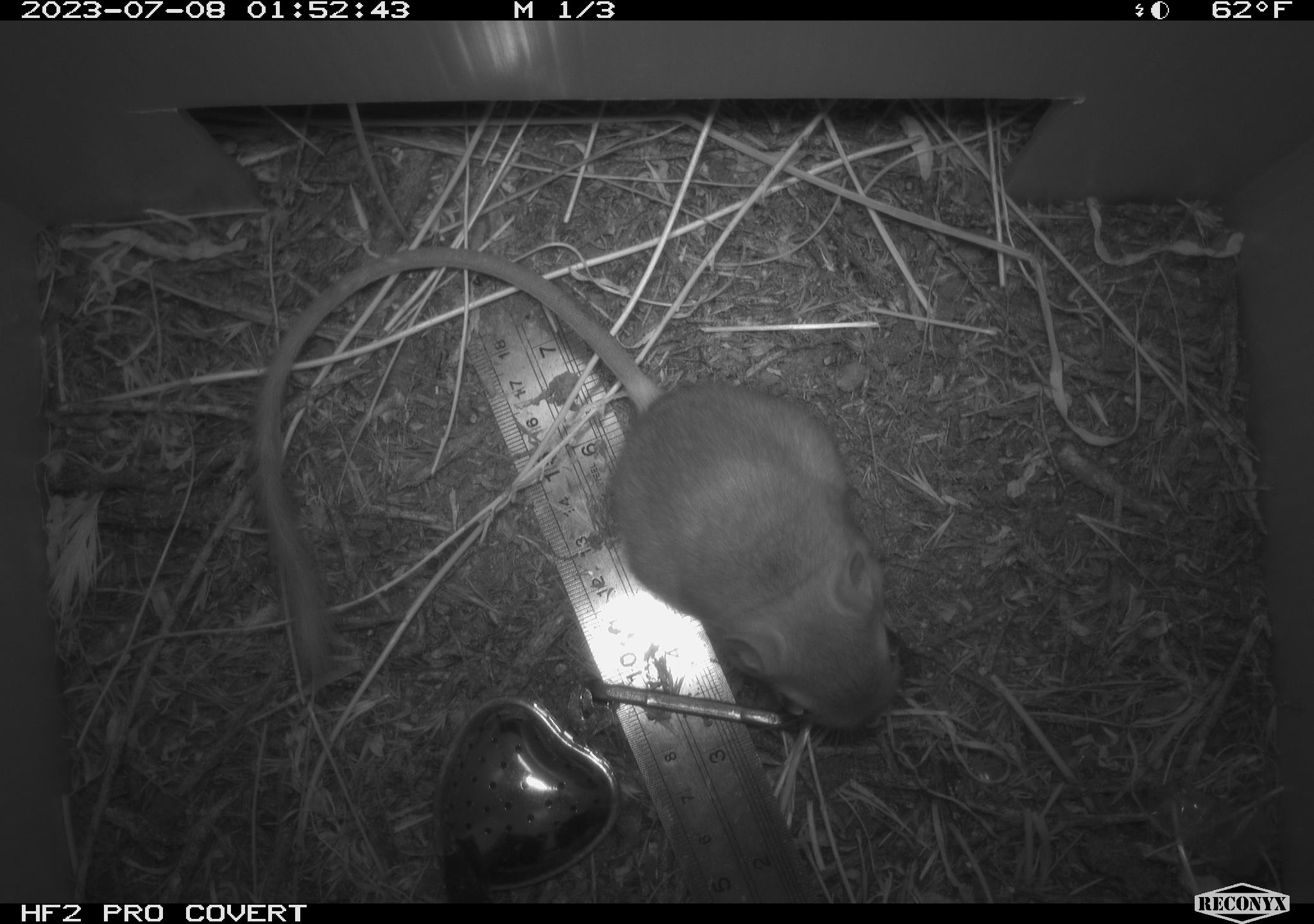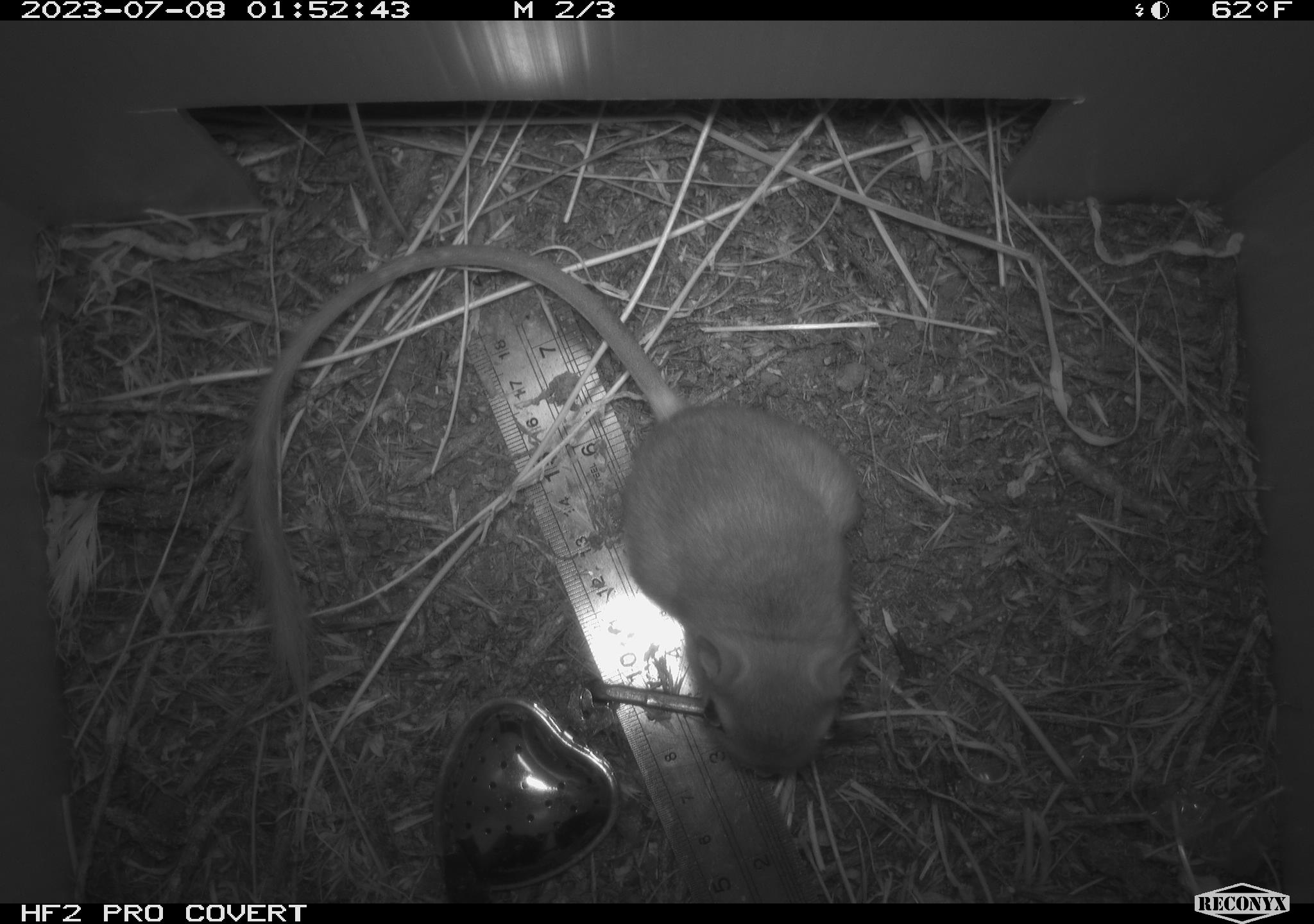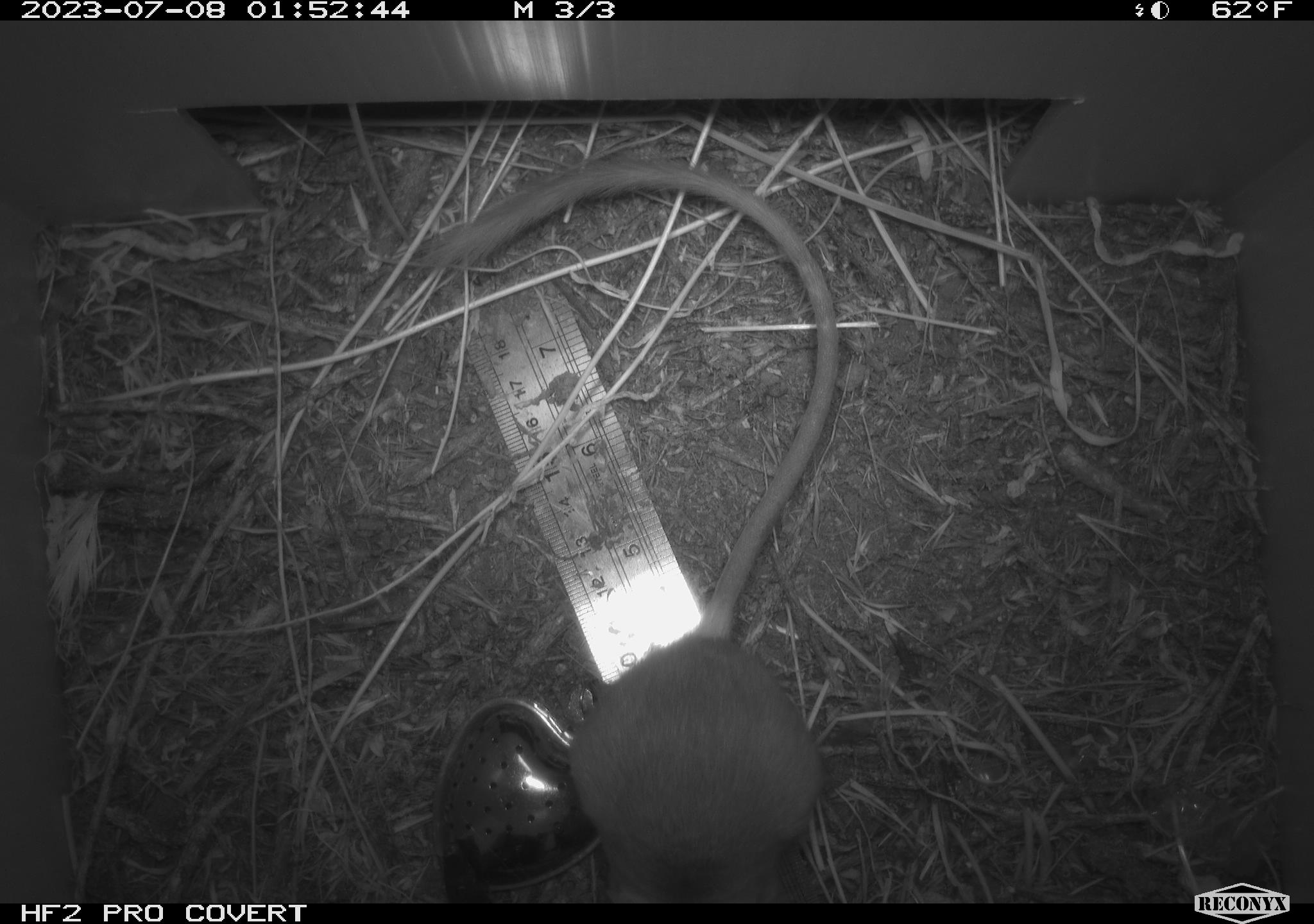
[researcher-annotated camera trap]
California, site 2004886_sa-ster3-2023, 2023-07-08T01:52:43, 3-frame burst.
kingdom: Animalia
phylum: Chordata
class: Mammalia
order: Rodentia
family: Heteromyidae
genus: Dipodomys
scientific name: Dipodomys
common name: kangaroo rats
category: dipodomys species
Dipodomys species (kangaroo rats) (Dipodomys).